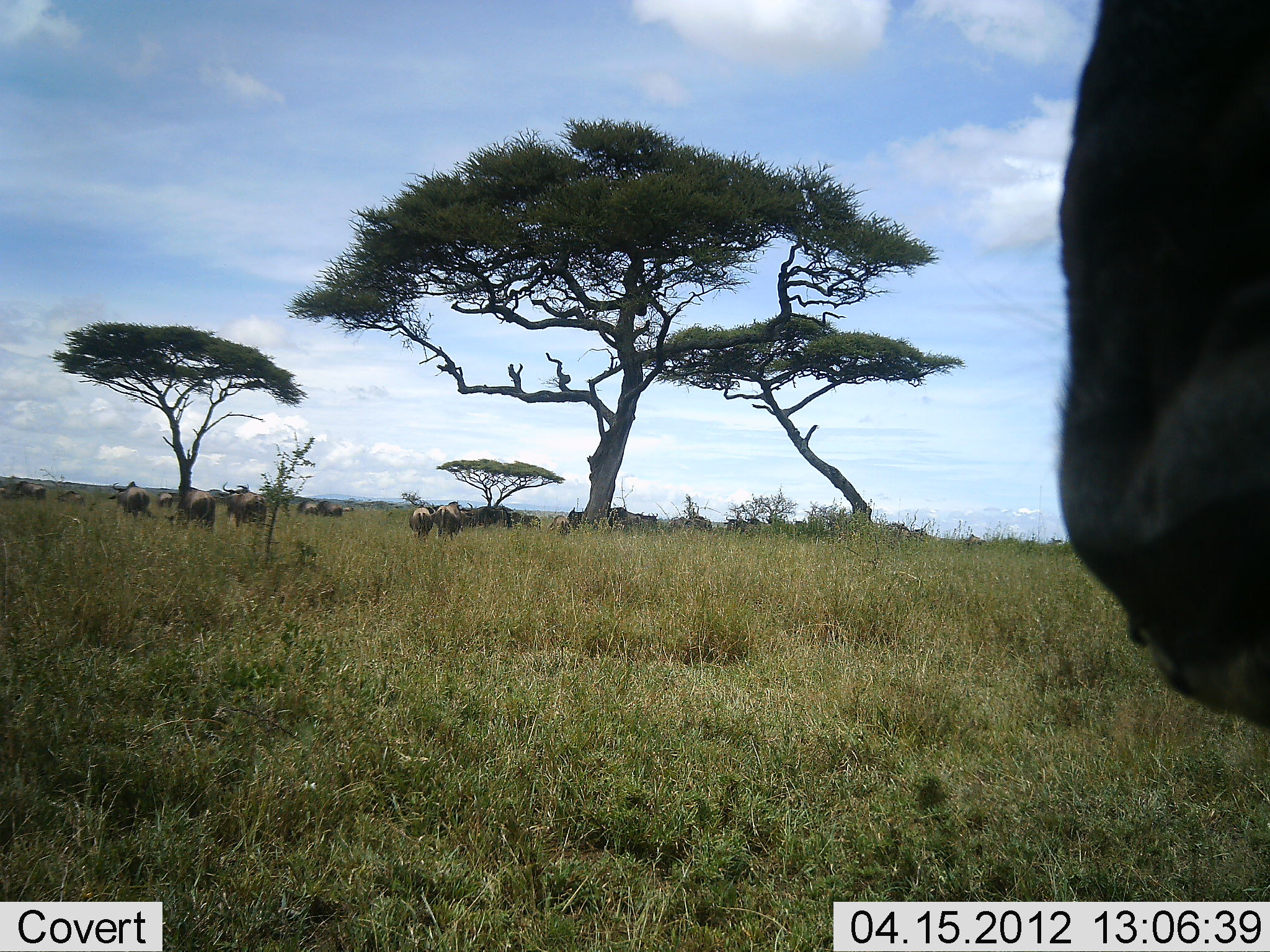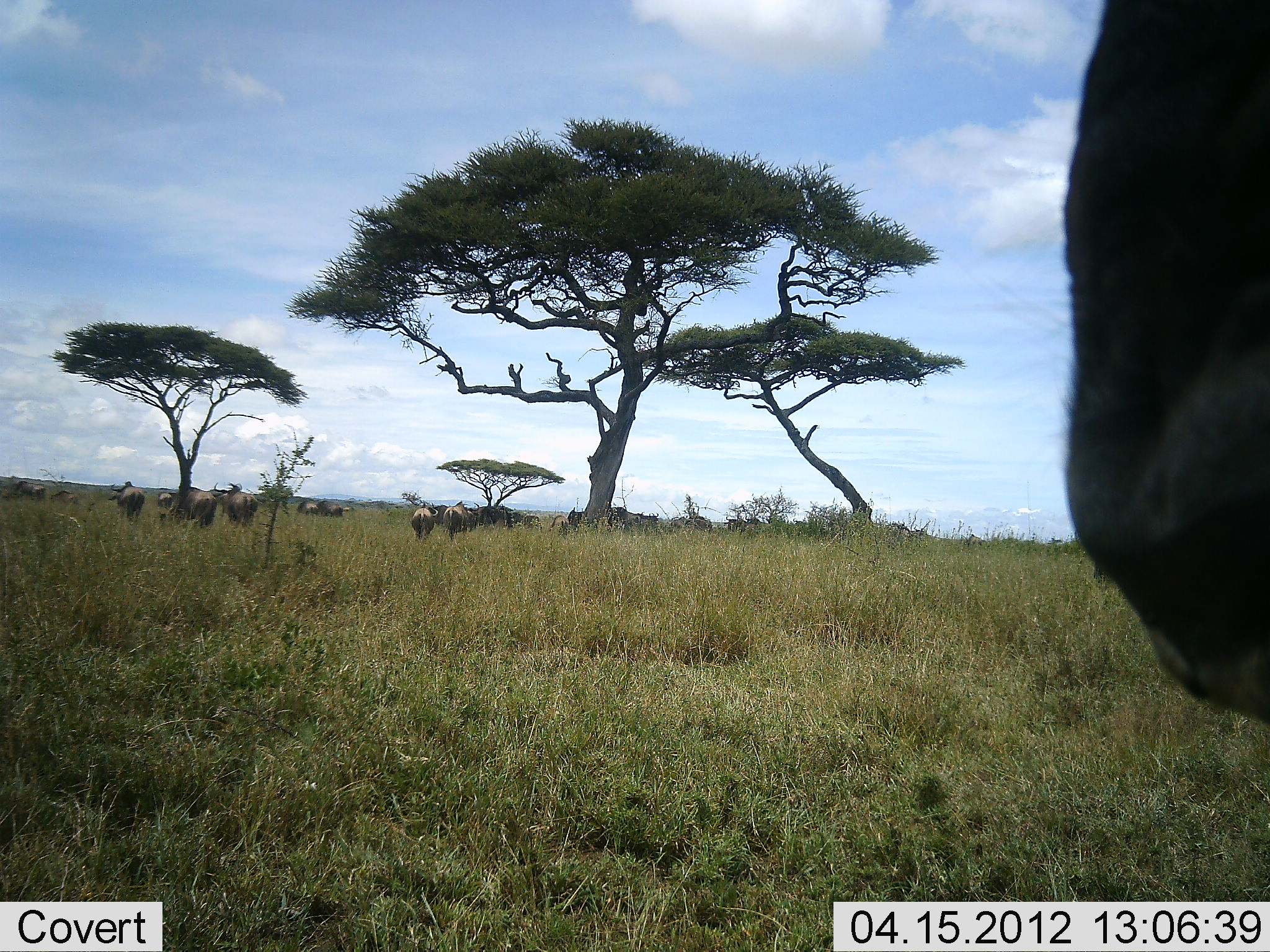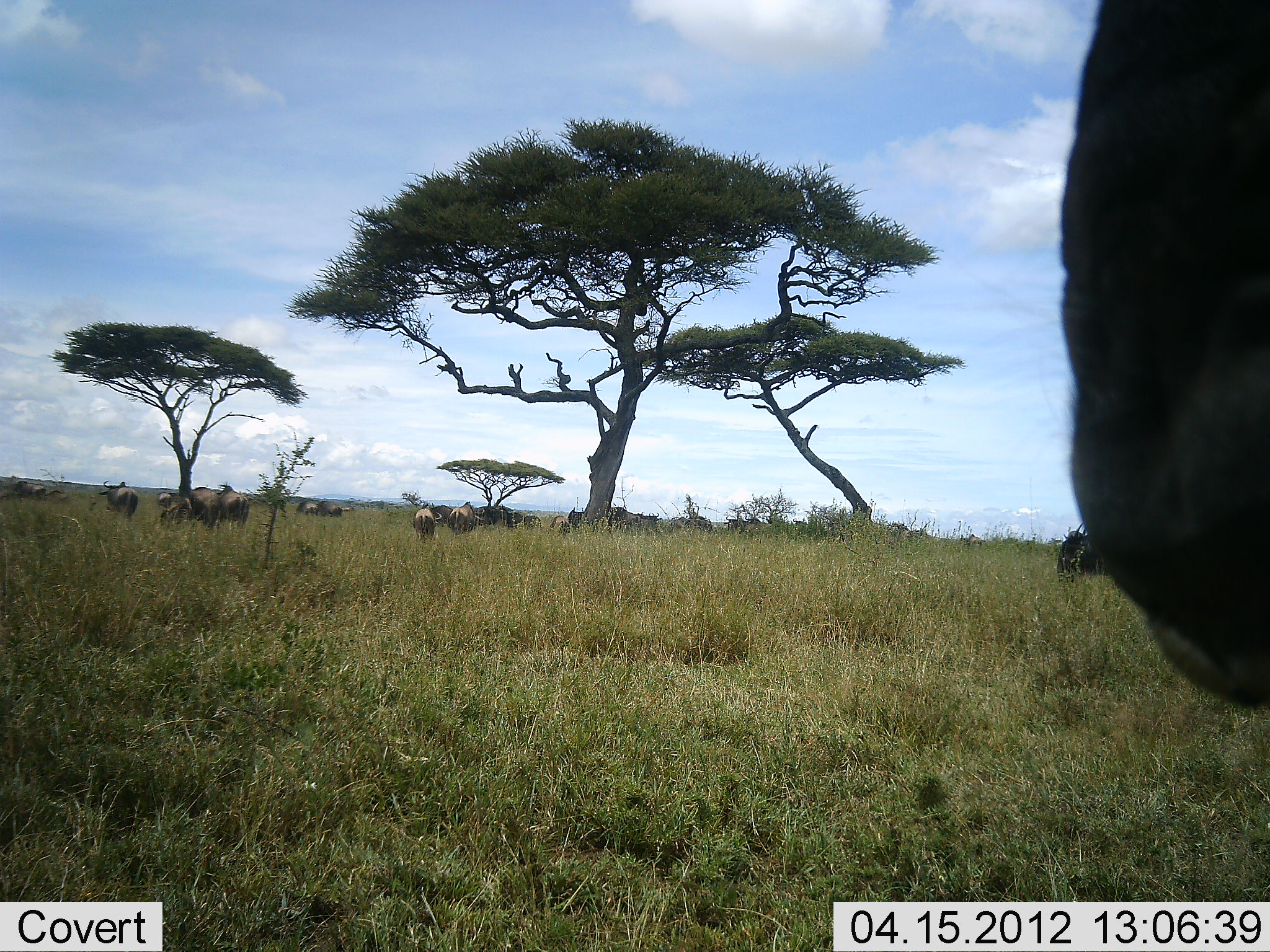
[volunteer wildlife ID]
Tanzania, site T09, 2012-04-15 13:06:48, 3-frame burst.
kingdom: Animalia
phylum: Chordata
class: Mammalia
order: Artiodactyla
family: Bovidae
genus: Connochaetes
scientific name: Connochaetes taurinus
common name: blue wildebeest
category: wildebeest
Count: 11-50.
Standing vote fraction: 76%.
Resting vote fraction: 18%.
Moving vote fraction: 24%.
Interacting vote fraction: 0%.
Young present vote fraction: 0%.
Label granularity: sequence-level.